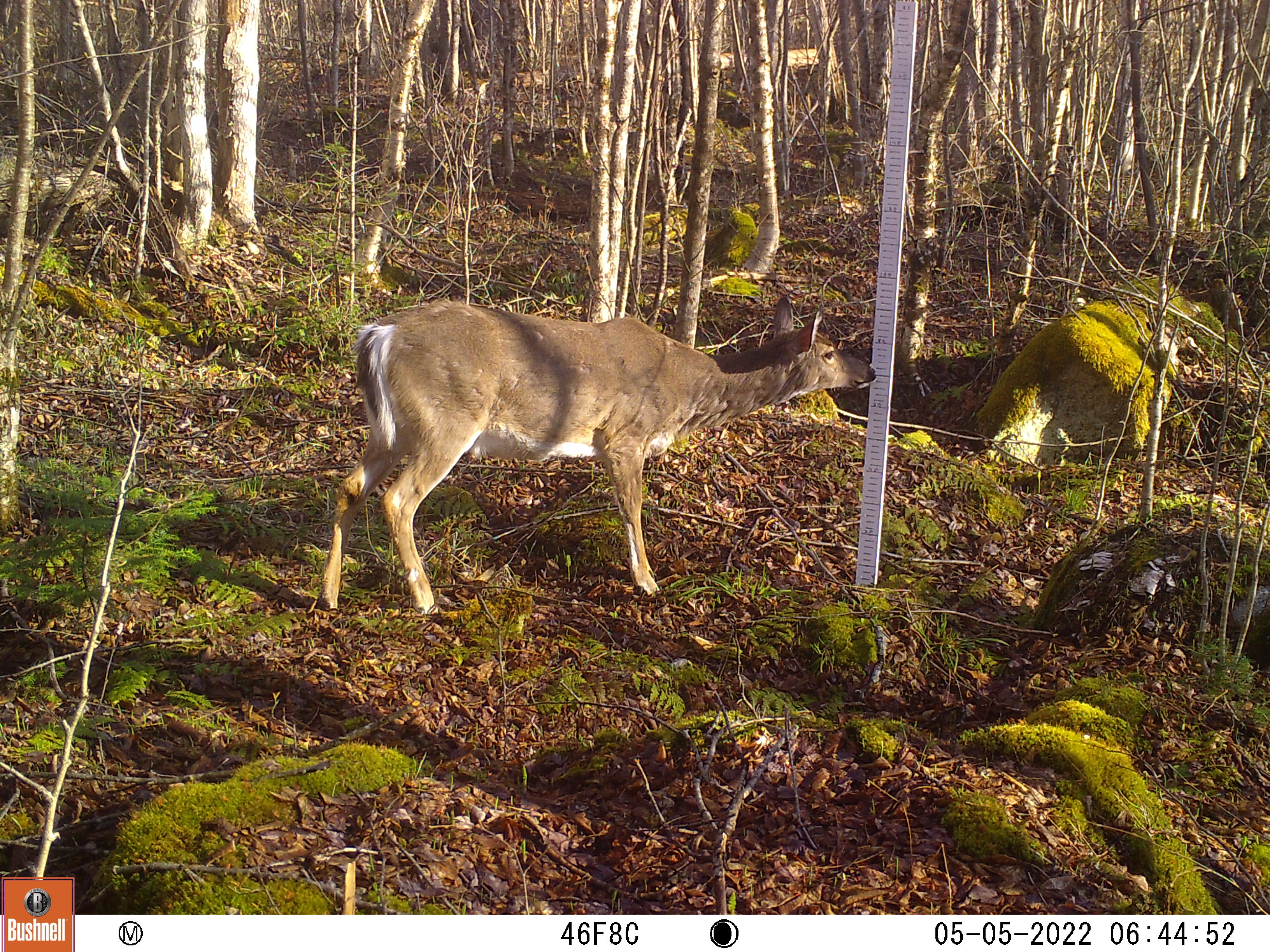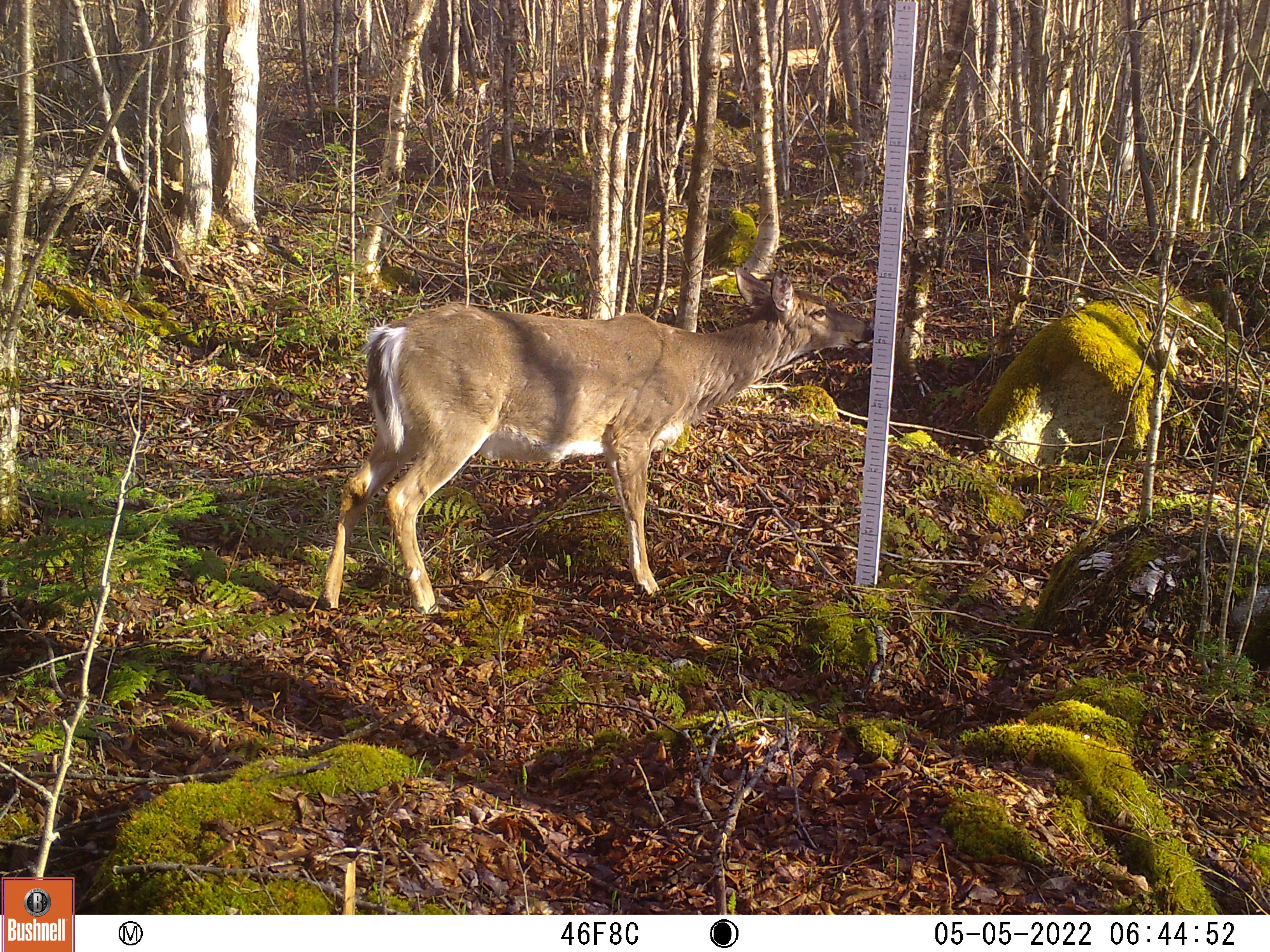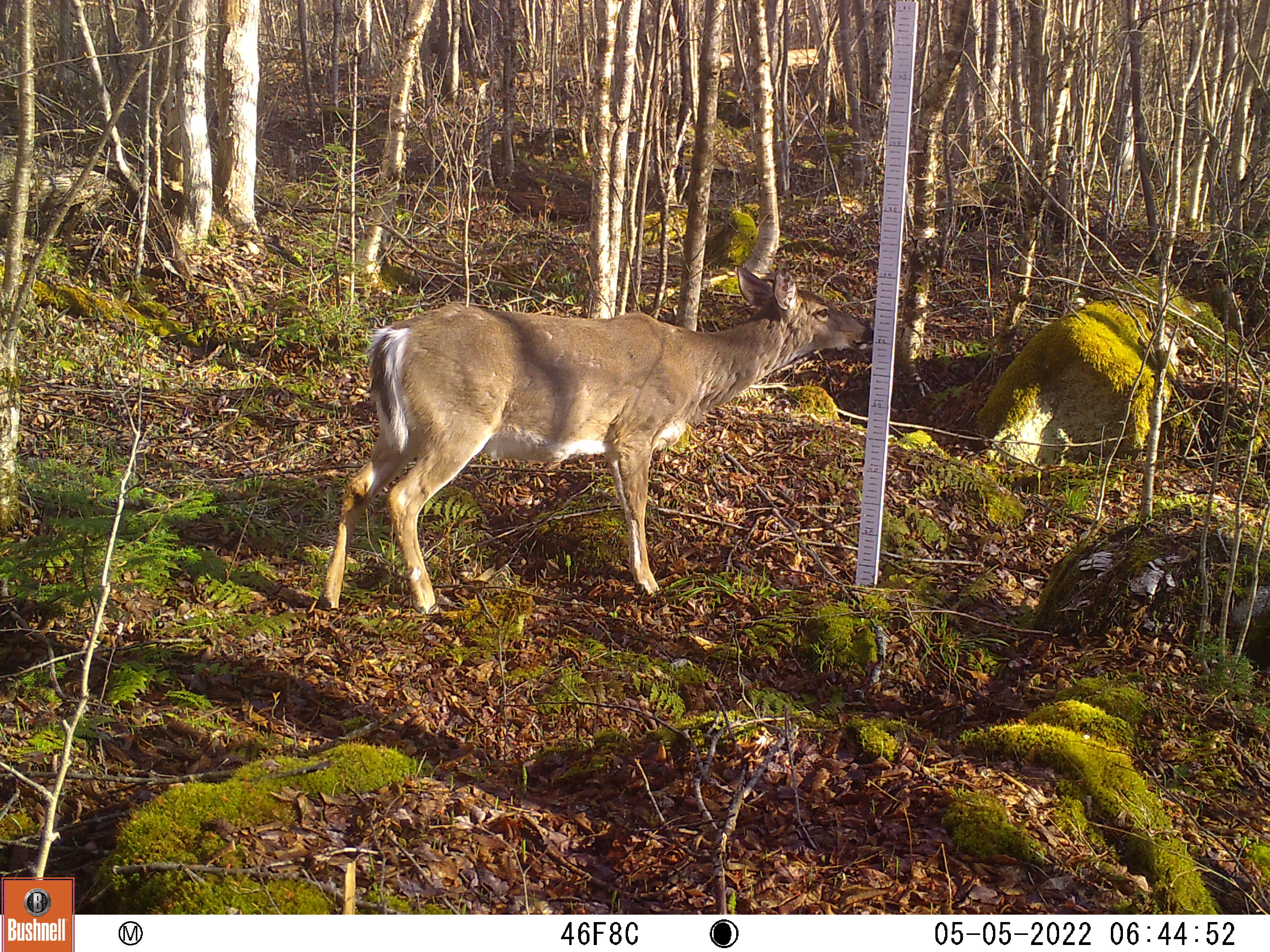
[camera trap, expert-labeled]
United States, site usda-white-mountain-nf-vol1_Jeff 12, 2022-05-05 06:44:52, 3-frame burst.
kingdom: Animalia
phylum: Chordata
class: Mammalia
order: Artiodactyla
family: Cervidae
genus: Odocoileus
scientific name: Odocoileus virginianus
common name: white-tailed deer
White-tailed deer (Odocoileus virginianus).